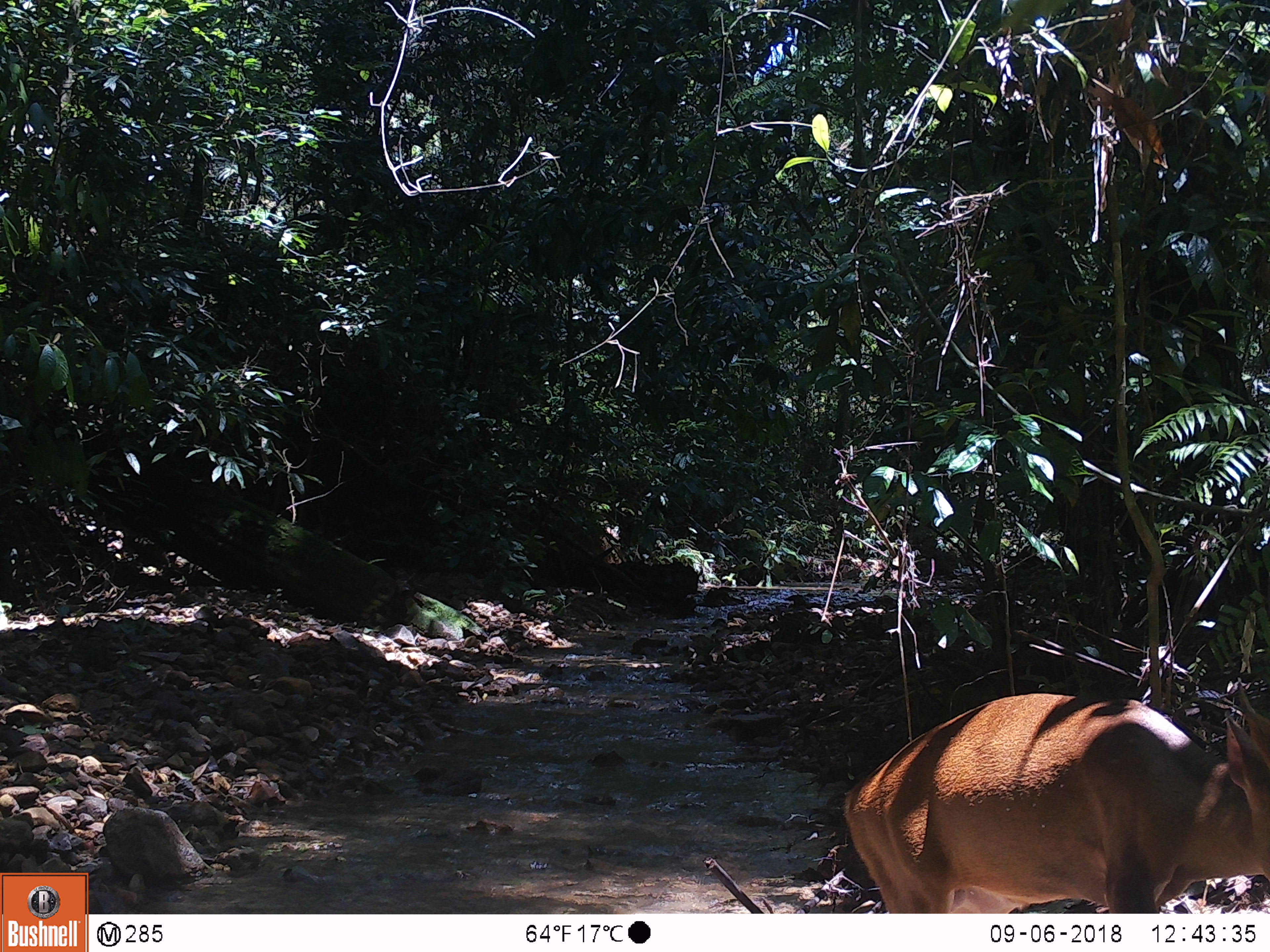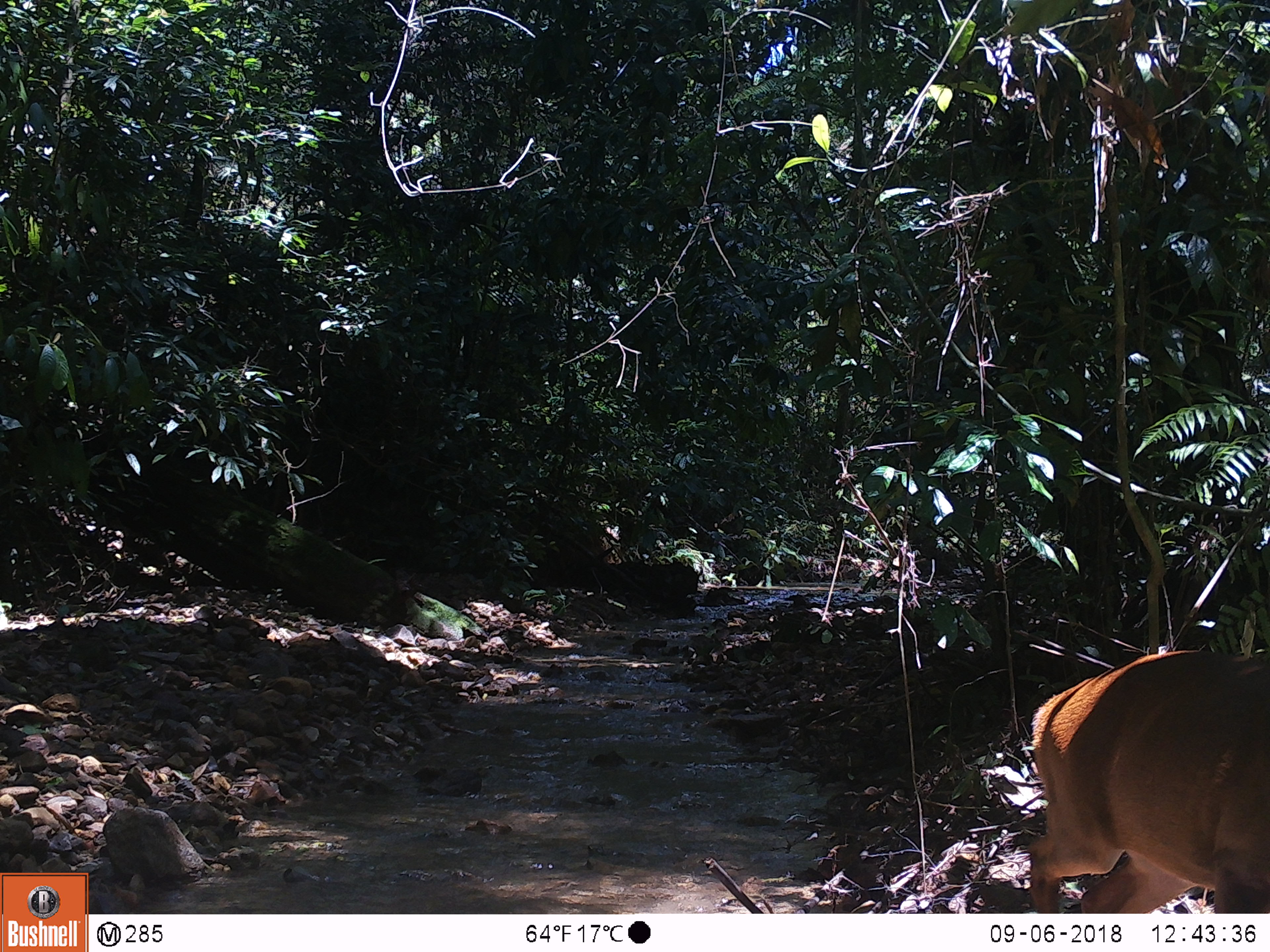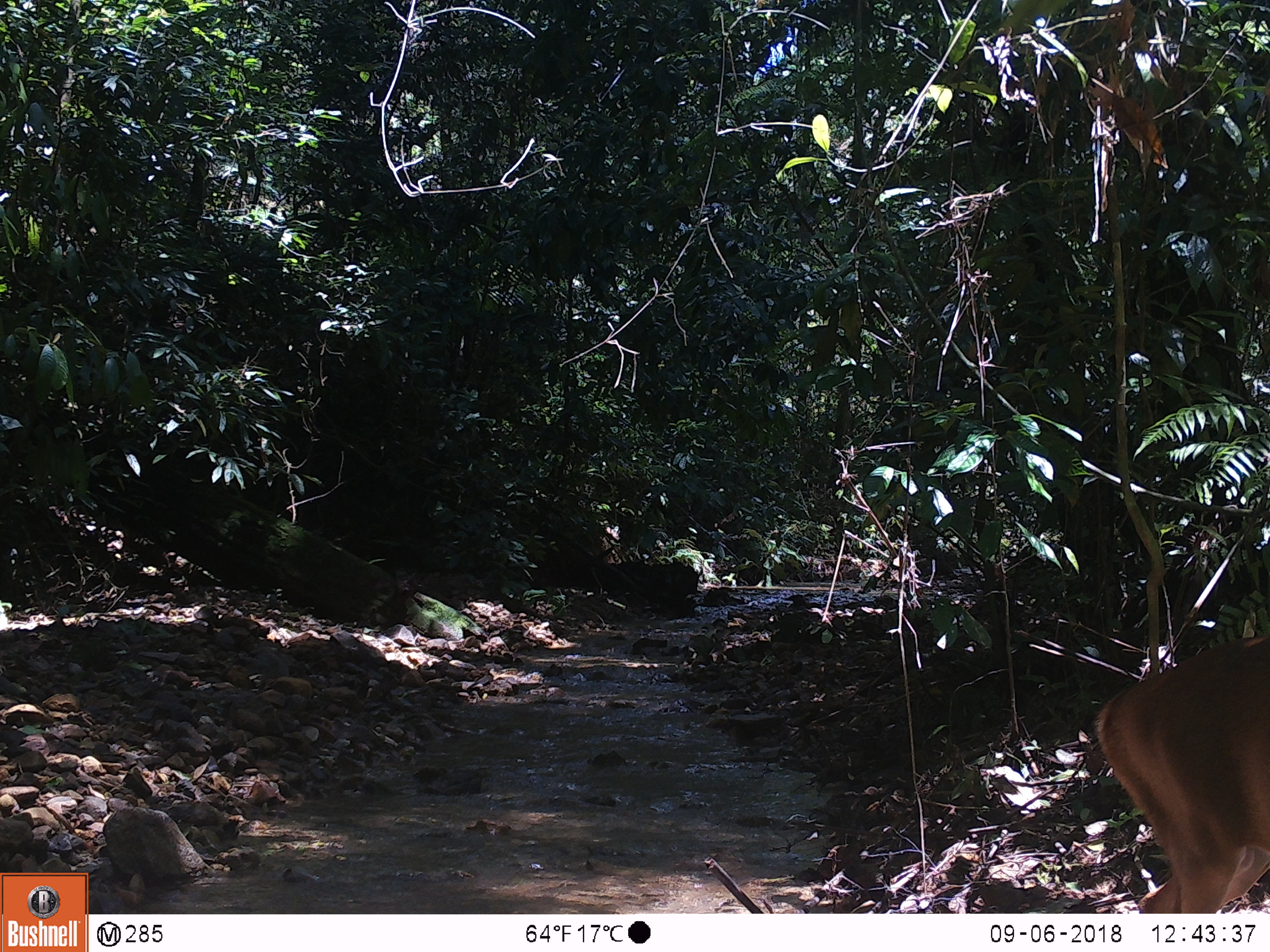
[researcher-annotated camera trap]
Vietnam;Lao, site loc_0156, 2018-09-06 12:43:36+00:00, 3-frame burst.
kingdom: Animalia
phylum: Chordata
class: Mammalia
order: Artiodactyla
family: Cervidae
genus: Muntiacus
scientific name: Muntiacus vuquangensis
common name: large-antlered muntjac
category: large antlered muntjac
Large antlered muntjac (large-antlered muntjac) (Muntiacus vuquangensis). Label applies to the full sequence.